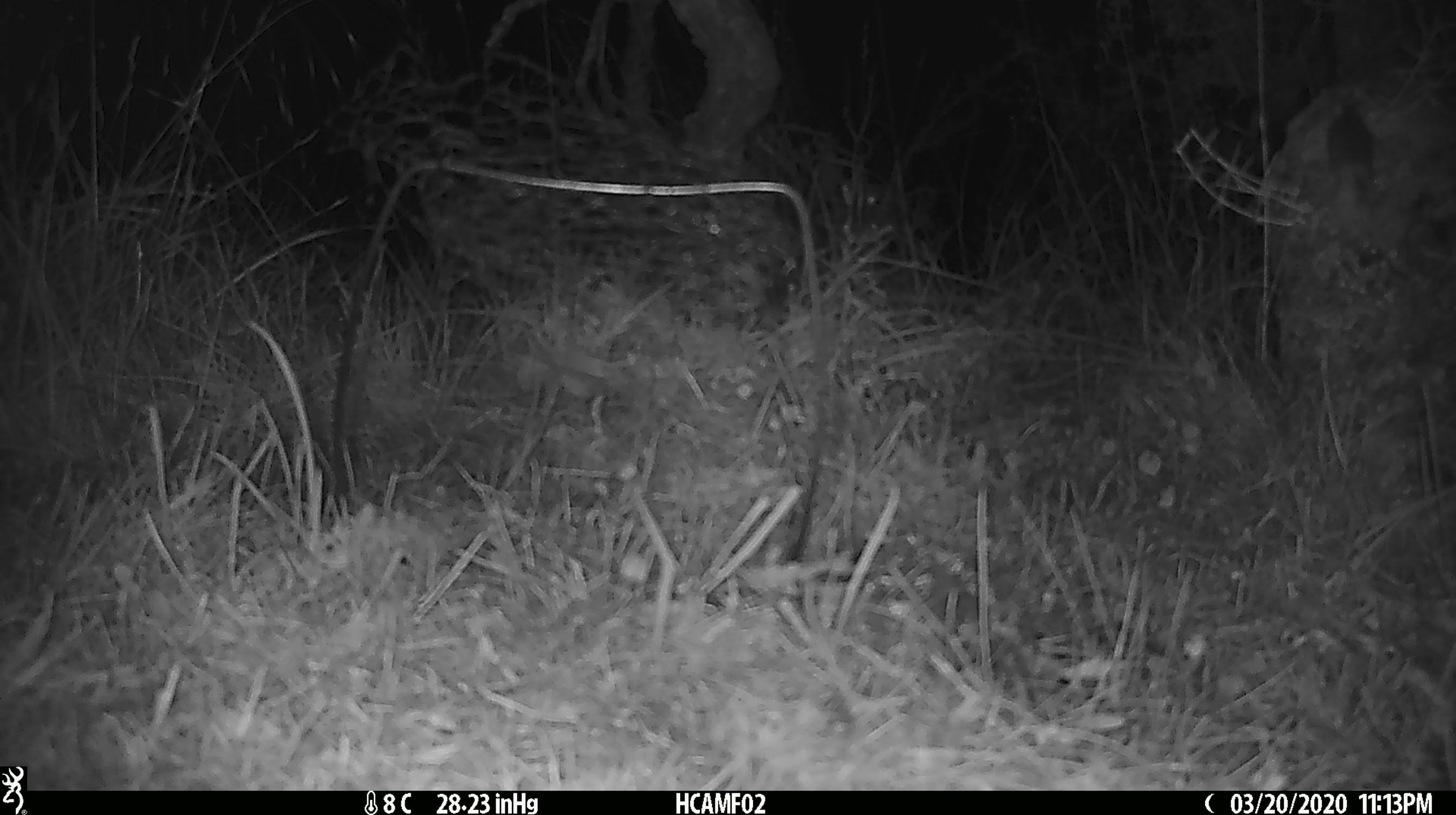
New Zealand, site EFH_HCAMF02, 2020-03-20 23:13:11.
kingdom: Animalia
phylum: Chordata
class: Mammalia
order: Rodentia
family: Muridae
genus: Mus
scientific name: Mus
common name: mouse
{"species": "mouse (Mus)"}